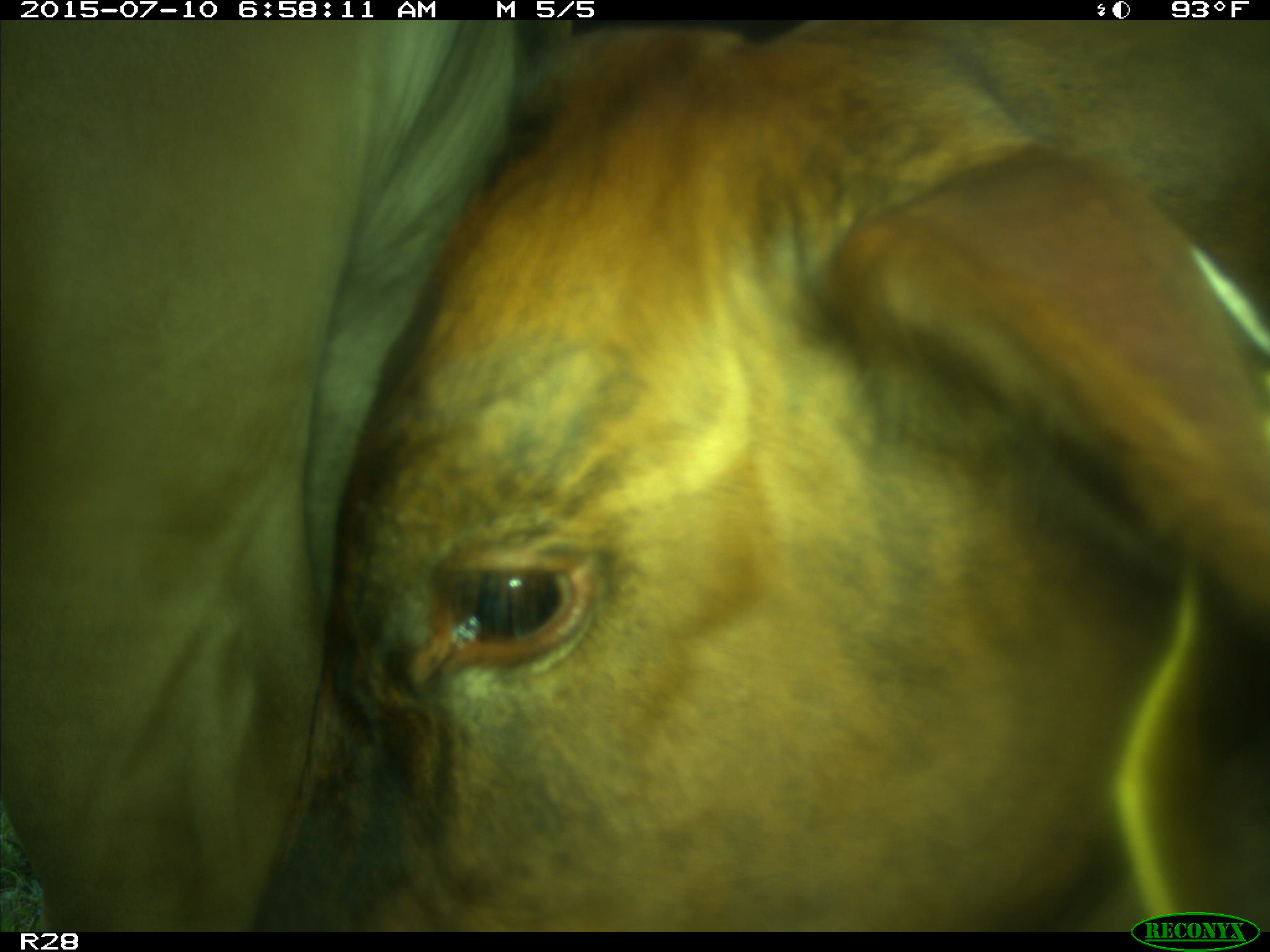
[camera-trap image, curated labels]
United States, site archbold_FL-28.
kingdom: Animalia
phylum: Chordata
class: Mammalia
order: Artiodactyla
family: Bovidae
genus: Bos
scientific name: Bos taurus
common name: domestic cow